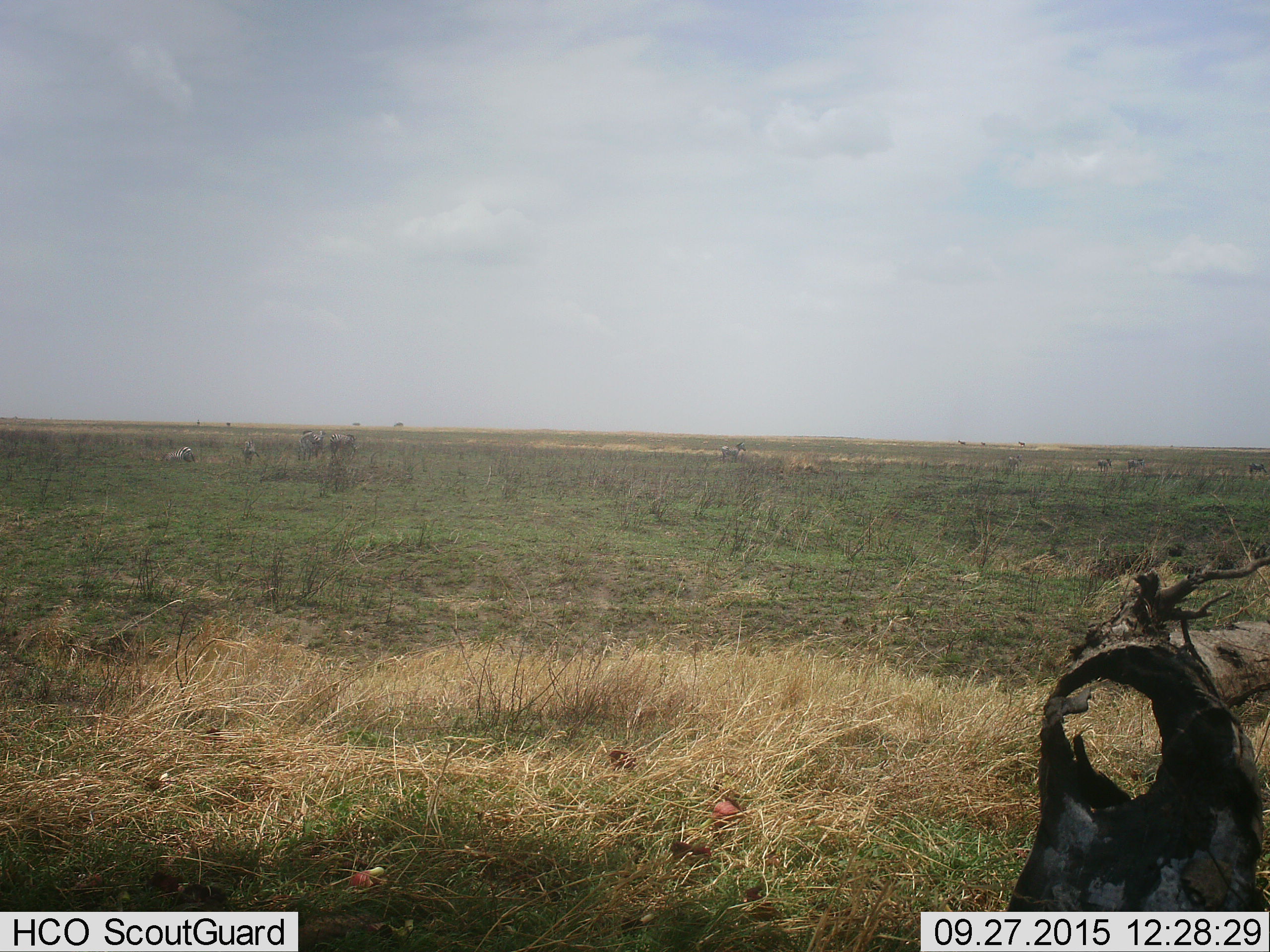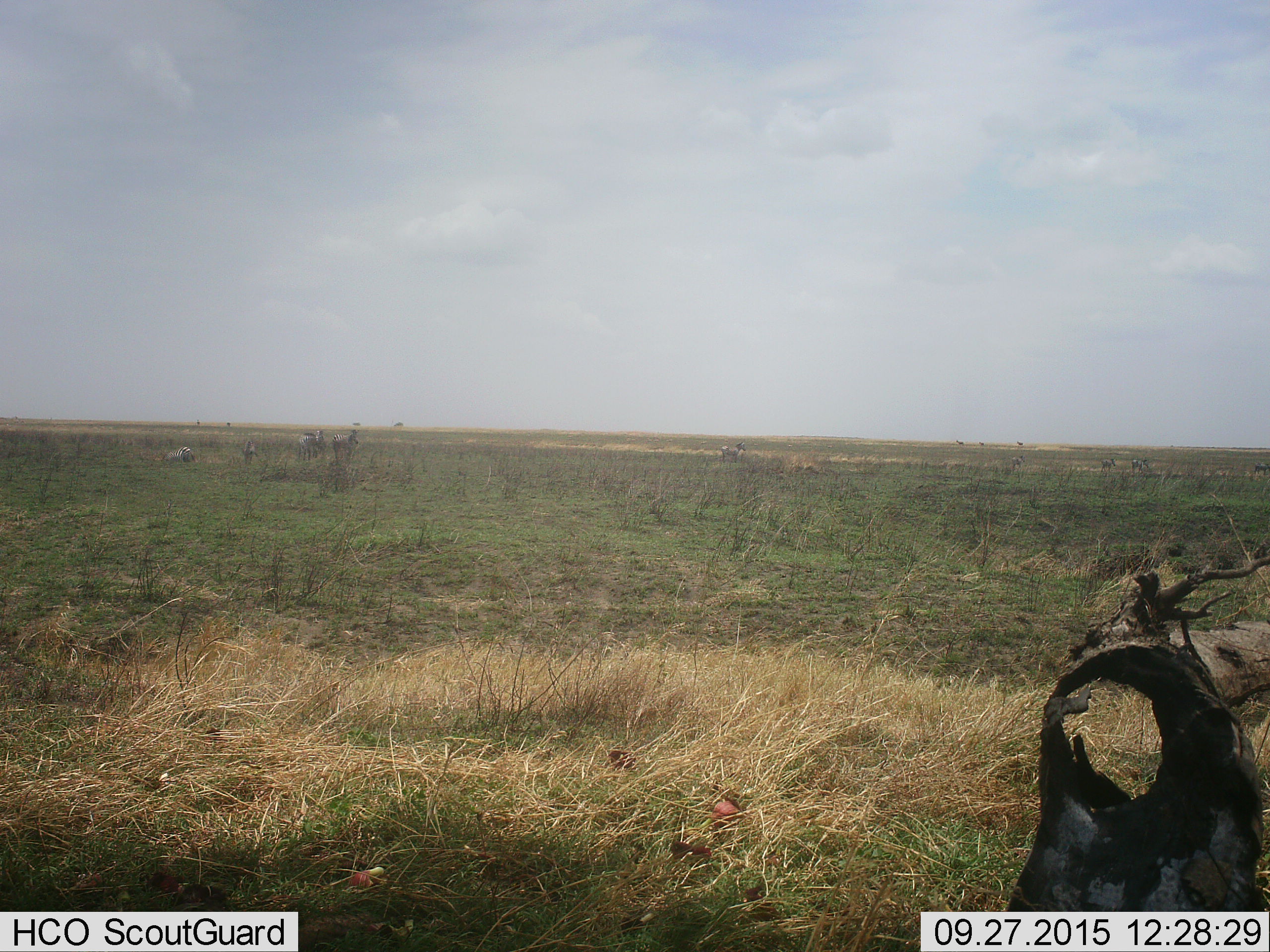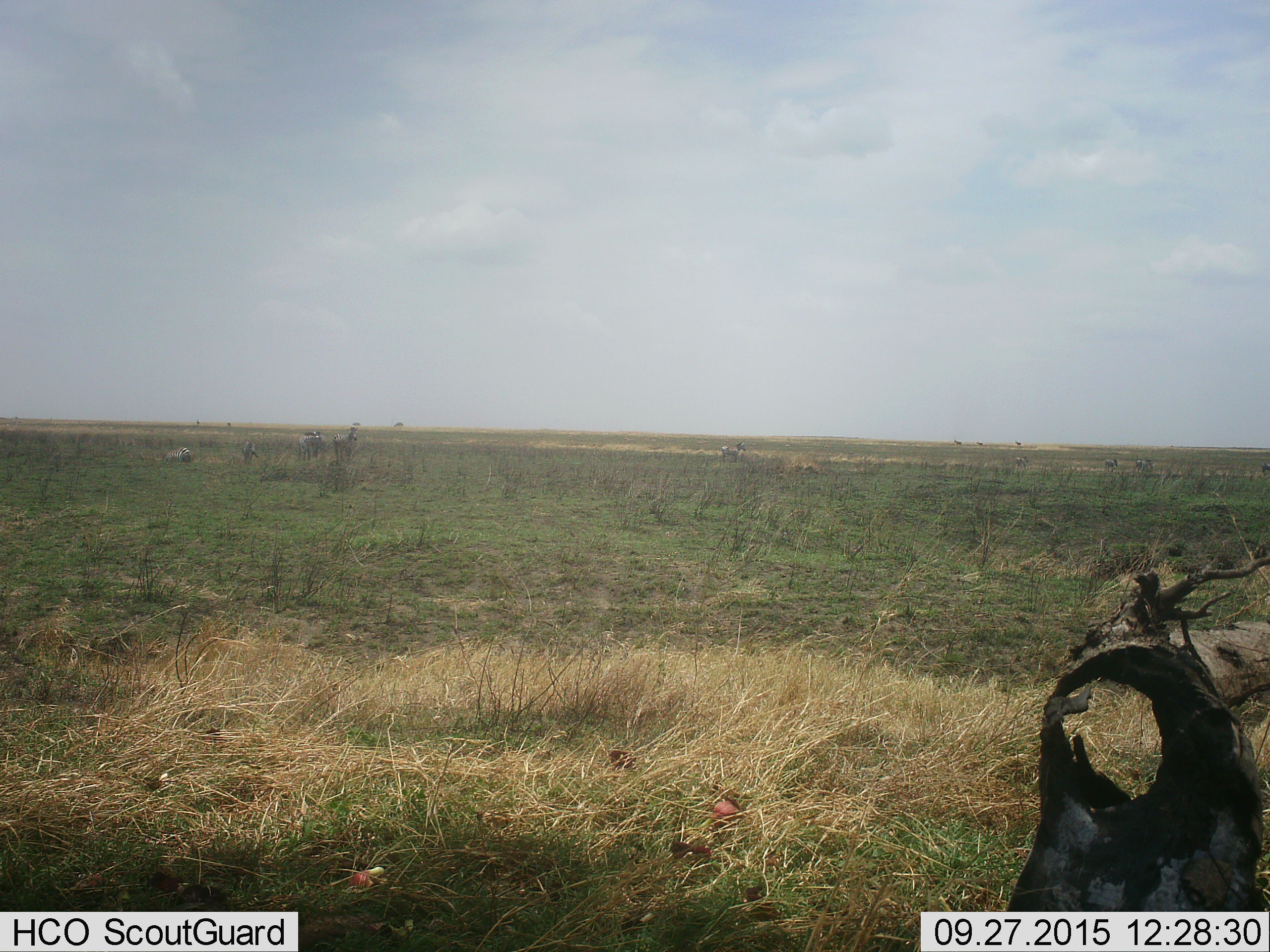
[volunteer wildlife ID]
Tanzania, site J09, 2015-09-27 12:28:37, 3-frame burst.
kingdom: Animalia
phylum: Chordata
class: Mammalia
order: Perissodactyla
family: Equidae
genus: Equus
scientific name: Equus quagga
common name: plains zebra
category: zebra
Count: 9.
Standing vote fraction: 100%.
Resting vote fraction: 71%.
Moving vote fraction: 57%.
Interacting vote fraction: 0%.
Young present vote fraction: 0%.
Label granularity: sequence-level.